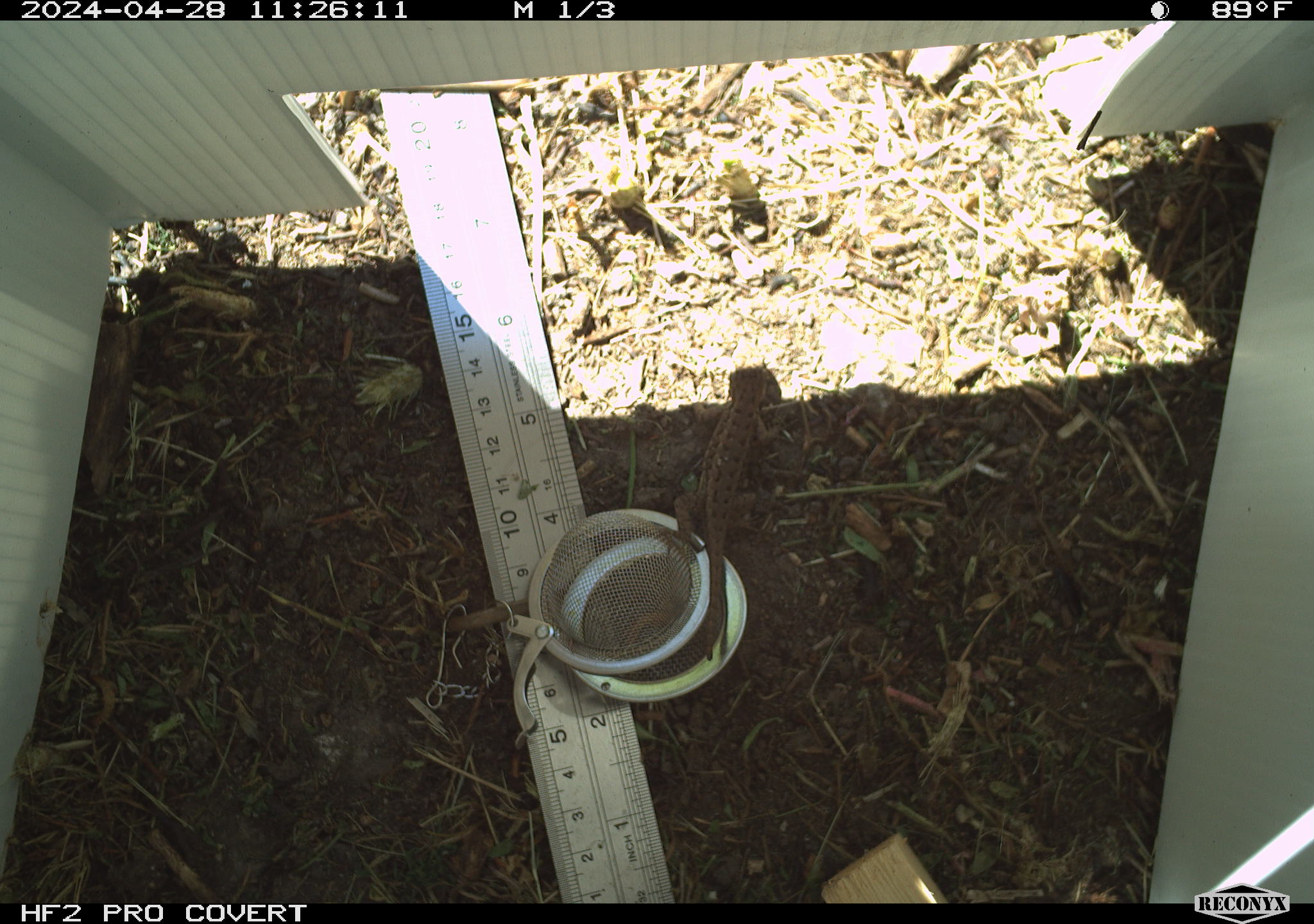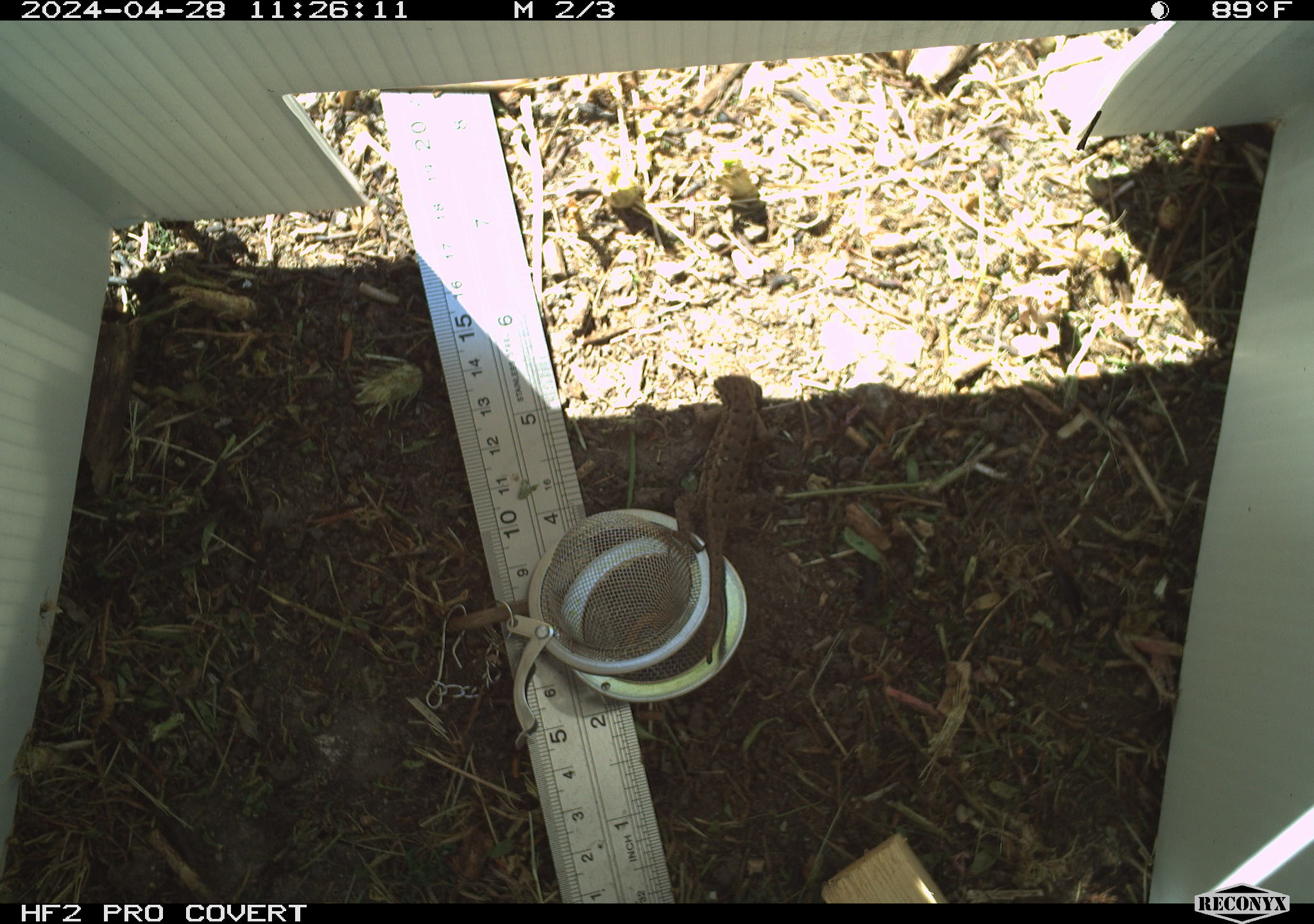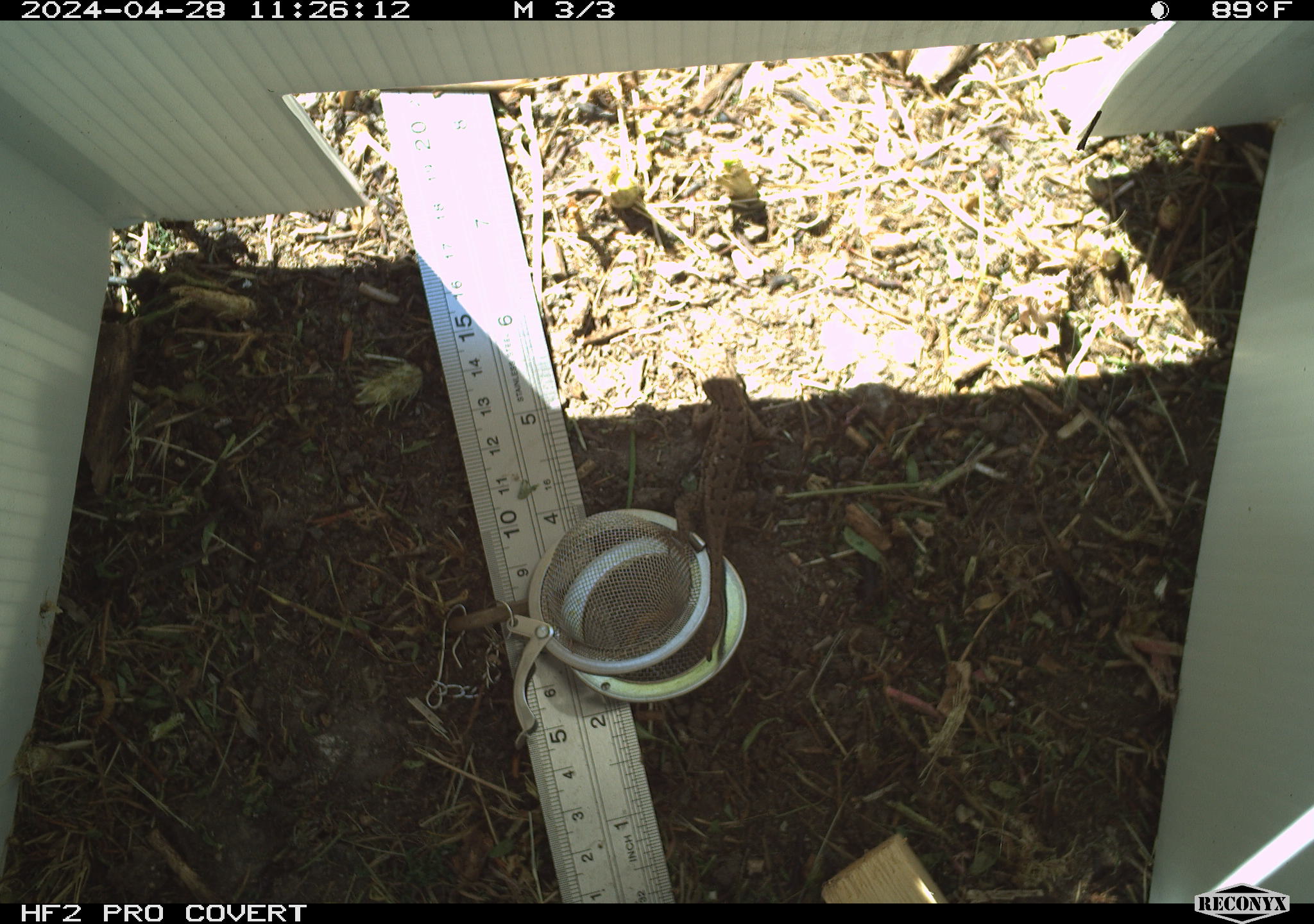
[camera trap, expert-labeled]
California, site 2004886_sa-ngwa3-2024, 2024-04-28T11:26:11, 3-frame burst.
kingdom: Animalia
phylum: Chordata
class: Reptilia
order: Squamata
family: Phrynosomatidae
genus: Sceloporus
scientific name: Sceloporus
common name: spiny lizards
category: sceloporus species